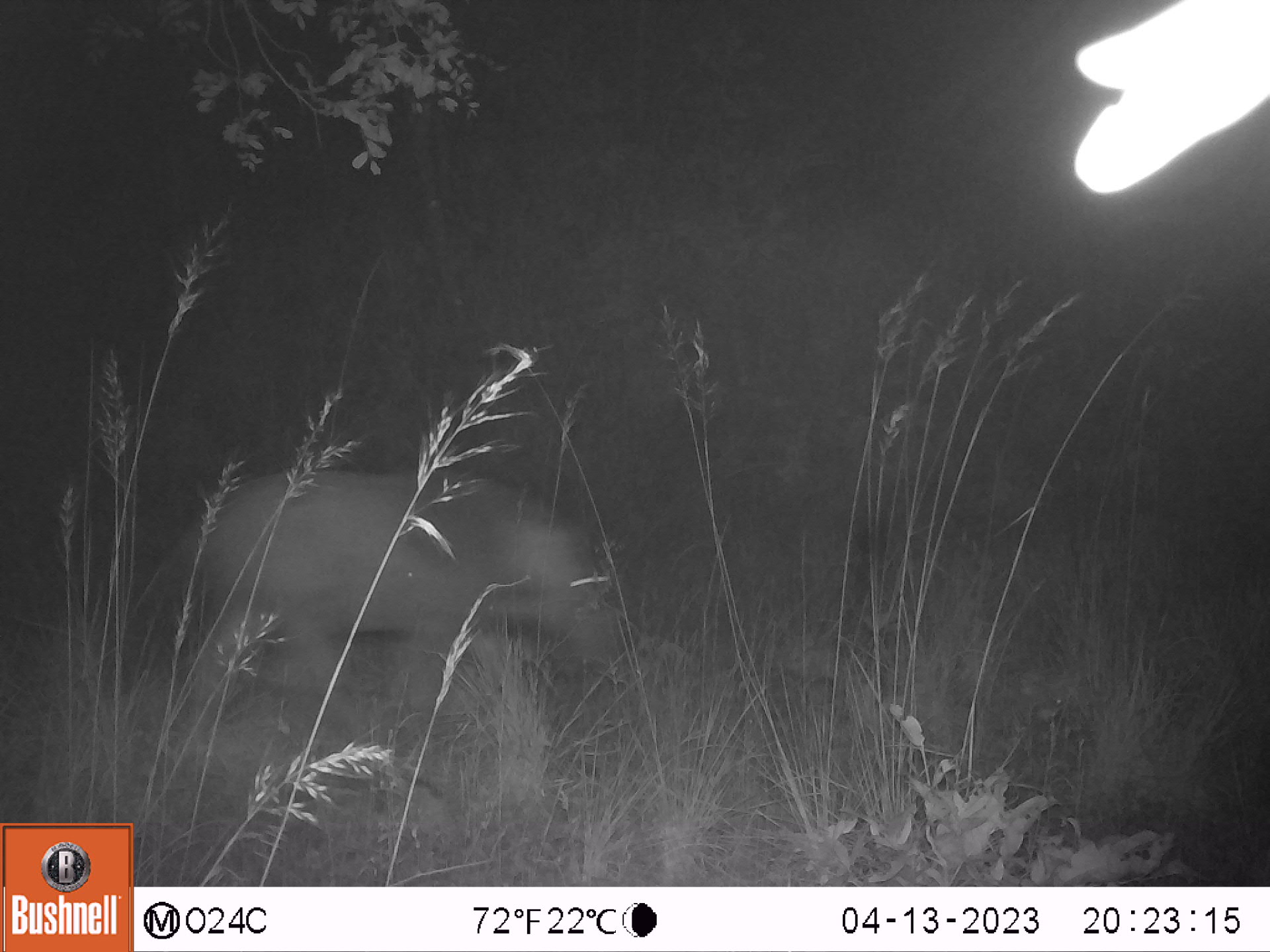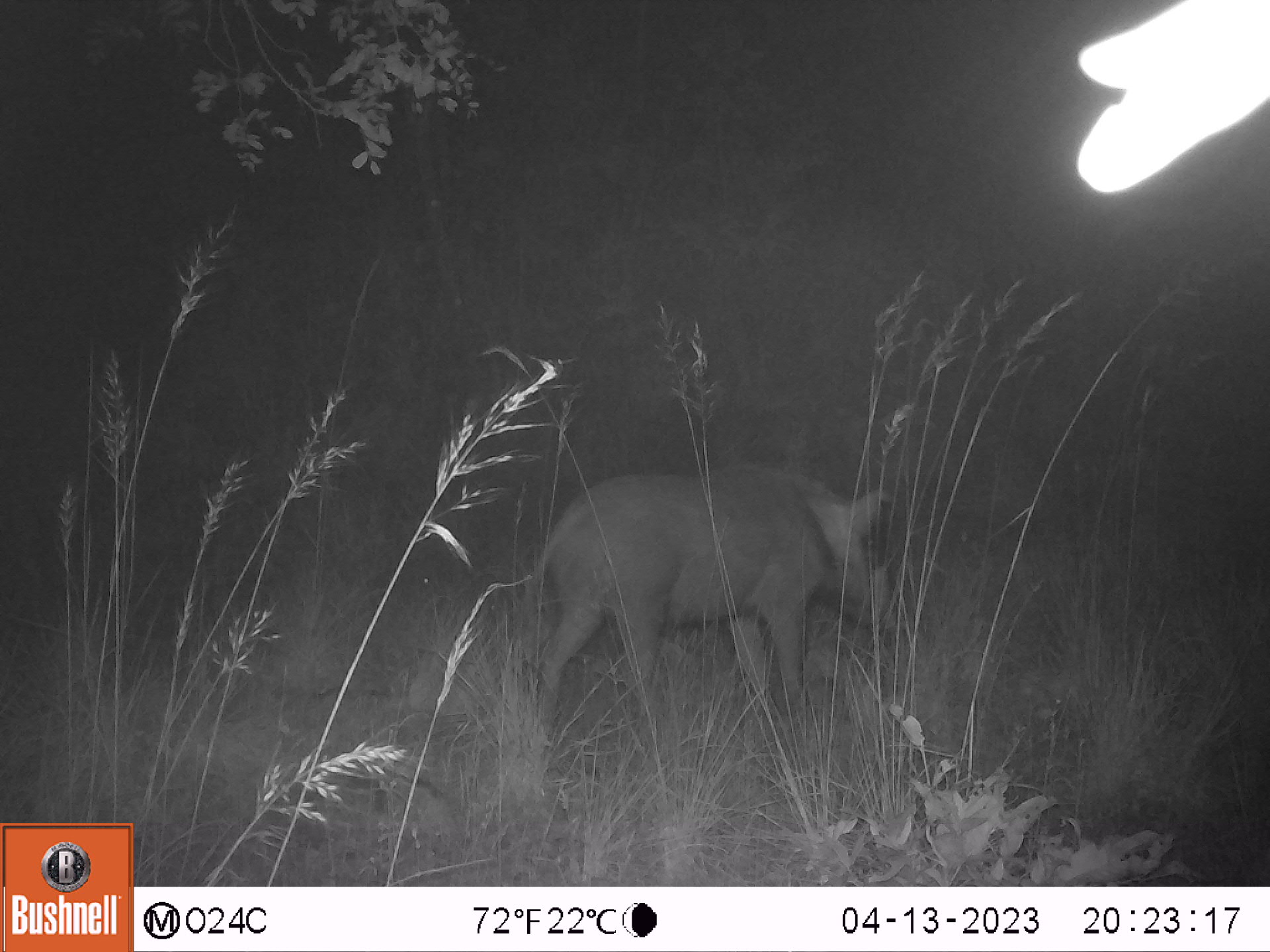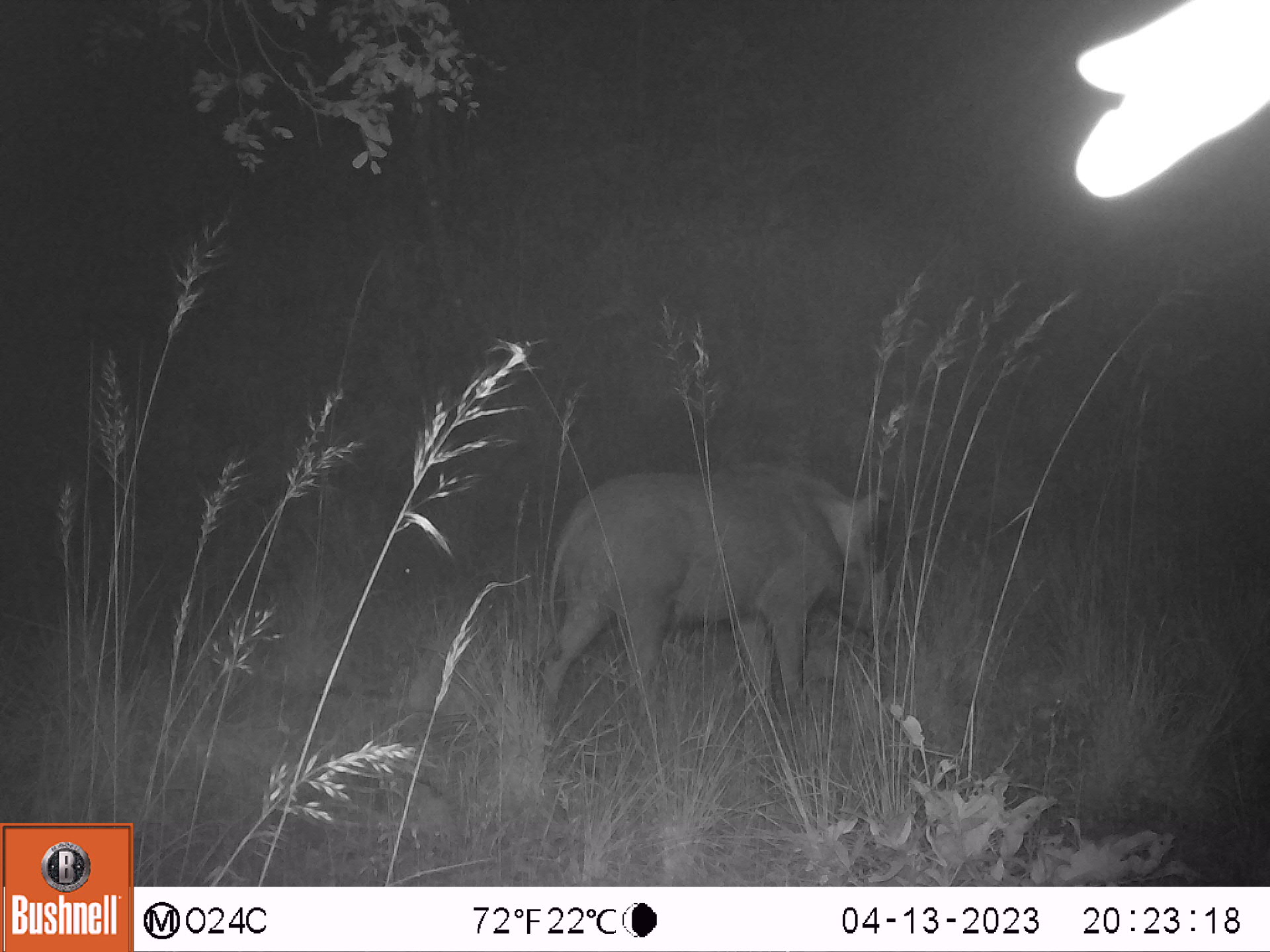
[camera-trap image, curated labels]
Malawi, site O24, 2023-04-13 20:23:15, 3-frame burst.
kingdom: Animalia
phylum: Chordata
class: Mammalia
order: Artiodactyla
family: Suidae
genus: Potamochoerus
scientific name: Potamochoerus larvatus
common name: bushpig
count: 1